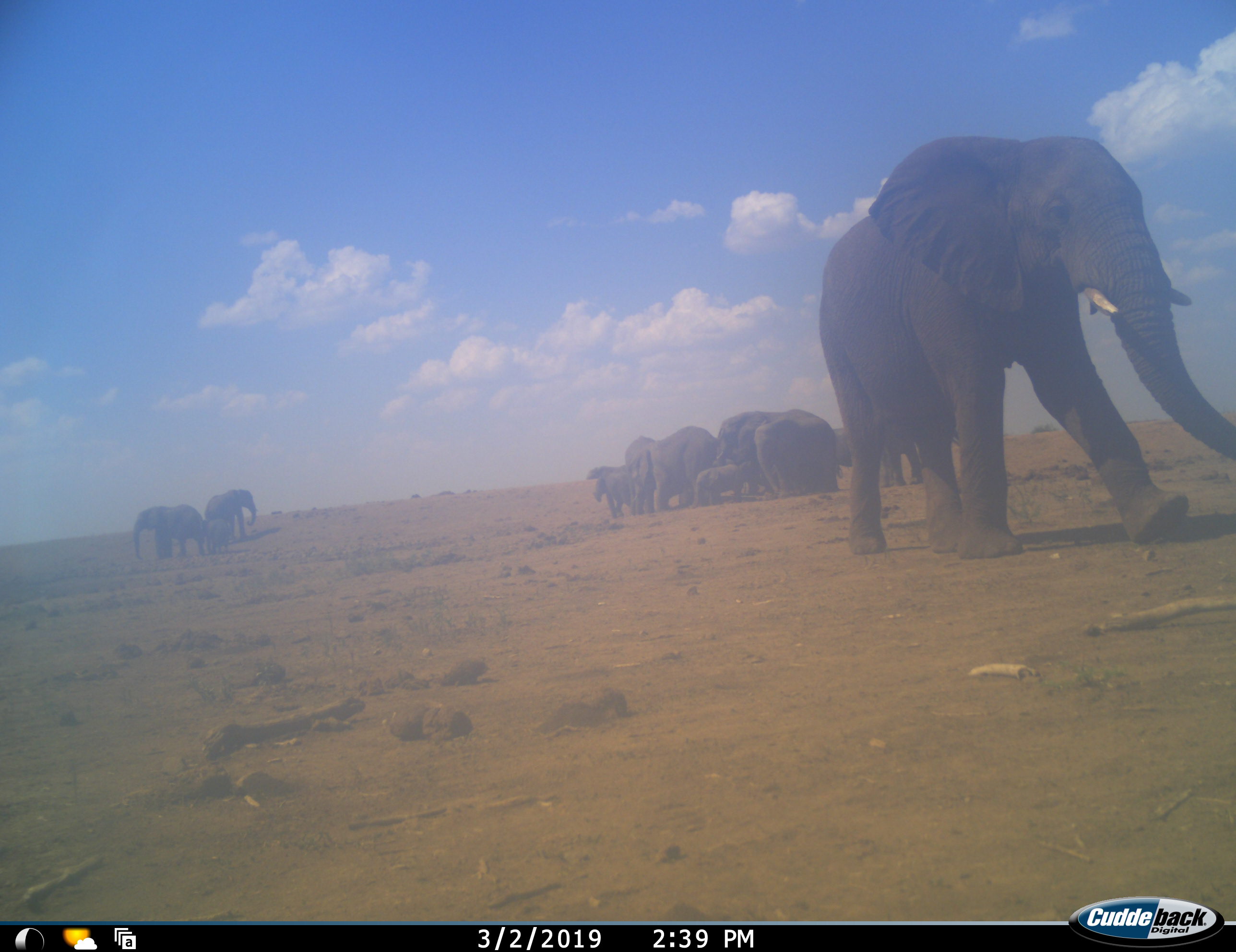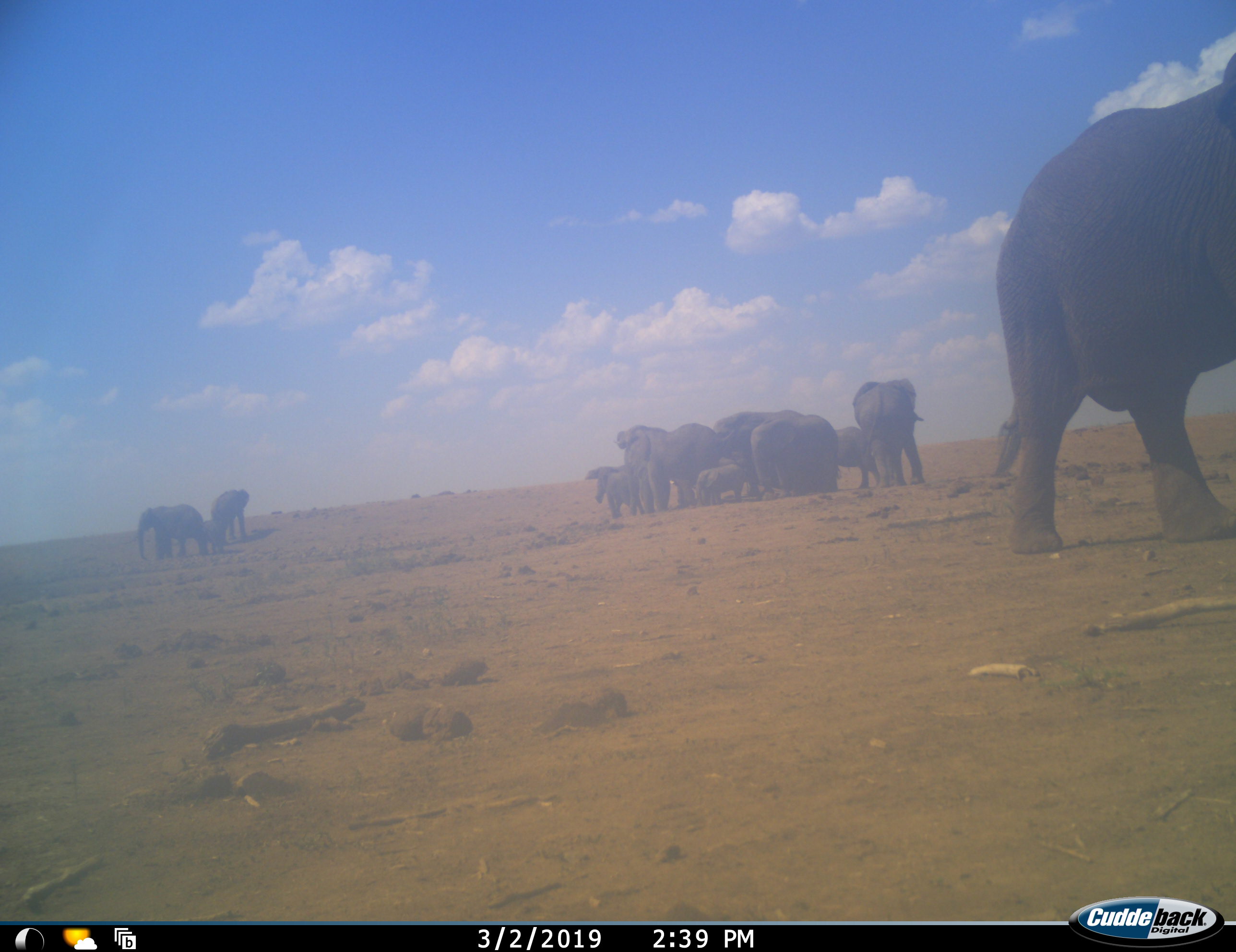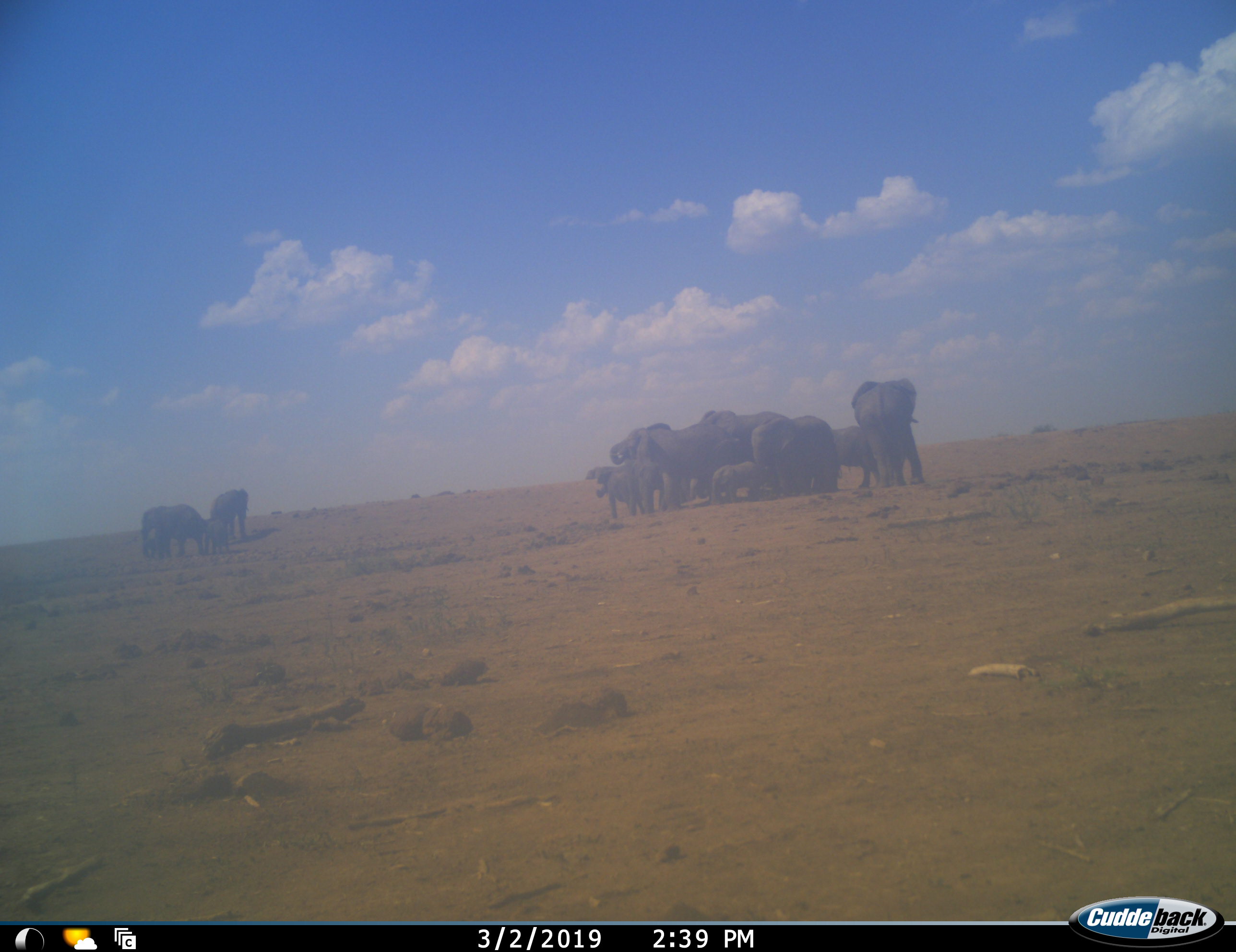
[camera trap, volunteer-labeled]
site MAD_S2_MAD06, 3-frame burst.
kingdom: Animalia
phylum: Chordata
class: Mammalia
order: Proboscidea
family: Elephantidae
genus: Loxodonta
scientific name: Loxodonta africana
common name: african bush elephant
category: elephant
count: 11-50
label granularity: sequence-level